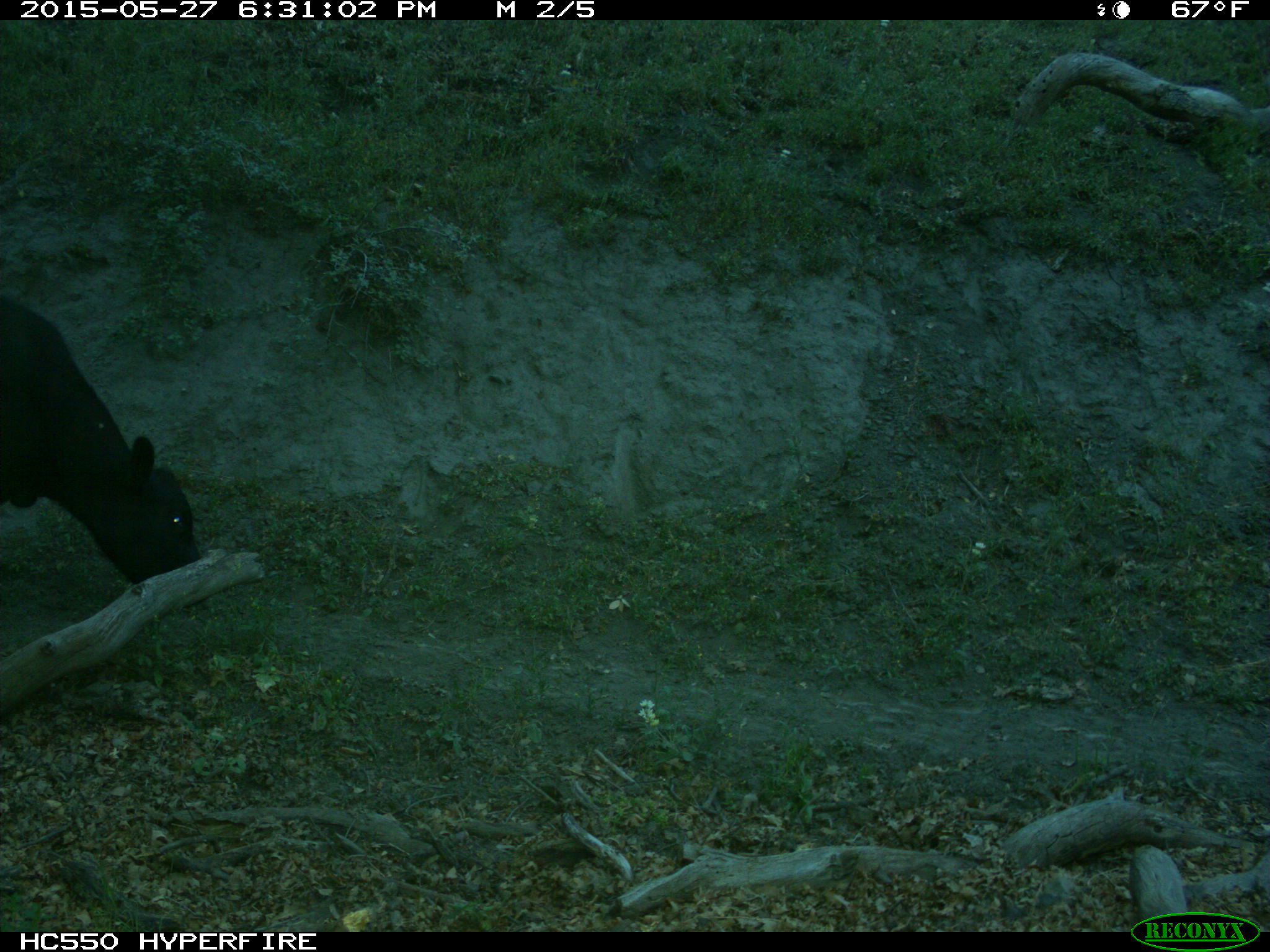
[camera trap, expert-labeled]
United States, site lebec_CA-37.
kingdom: Animalia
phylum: Chordata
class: Mammalia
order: Artiodactyla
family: Bovidae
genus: Bos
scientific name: Bos taurus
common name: domestic cow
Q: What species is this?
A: Bos taurus (domestic cow).